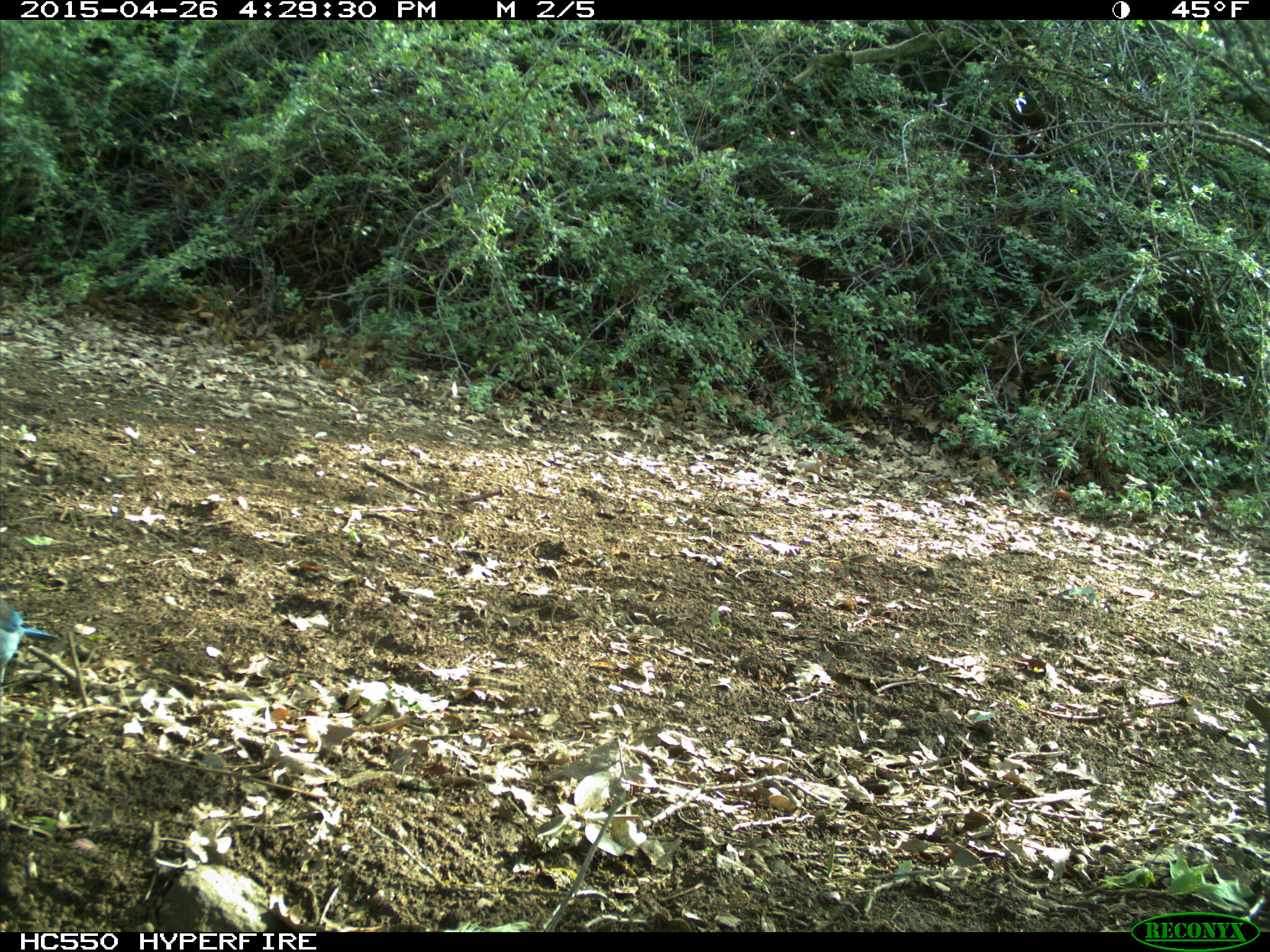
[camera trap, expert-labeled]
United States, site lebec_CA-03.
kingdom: Animalia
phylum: Chordata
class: Aves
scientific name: Aves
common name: birds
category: unidentified bird